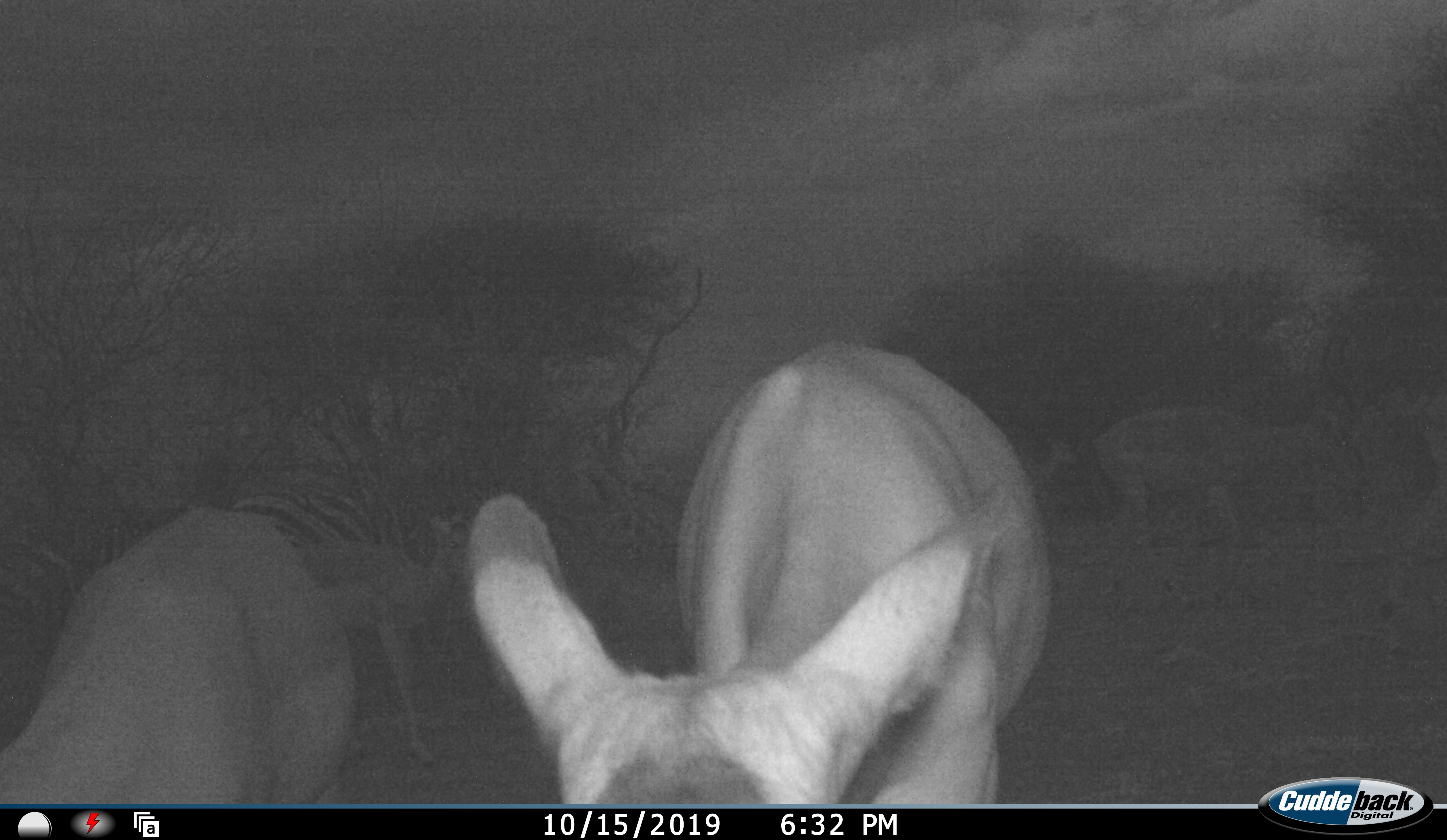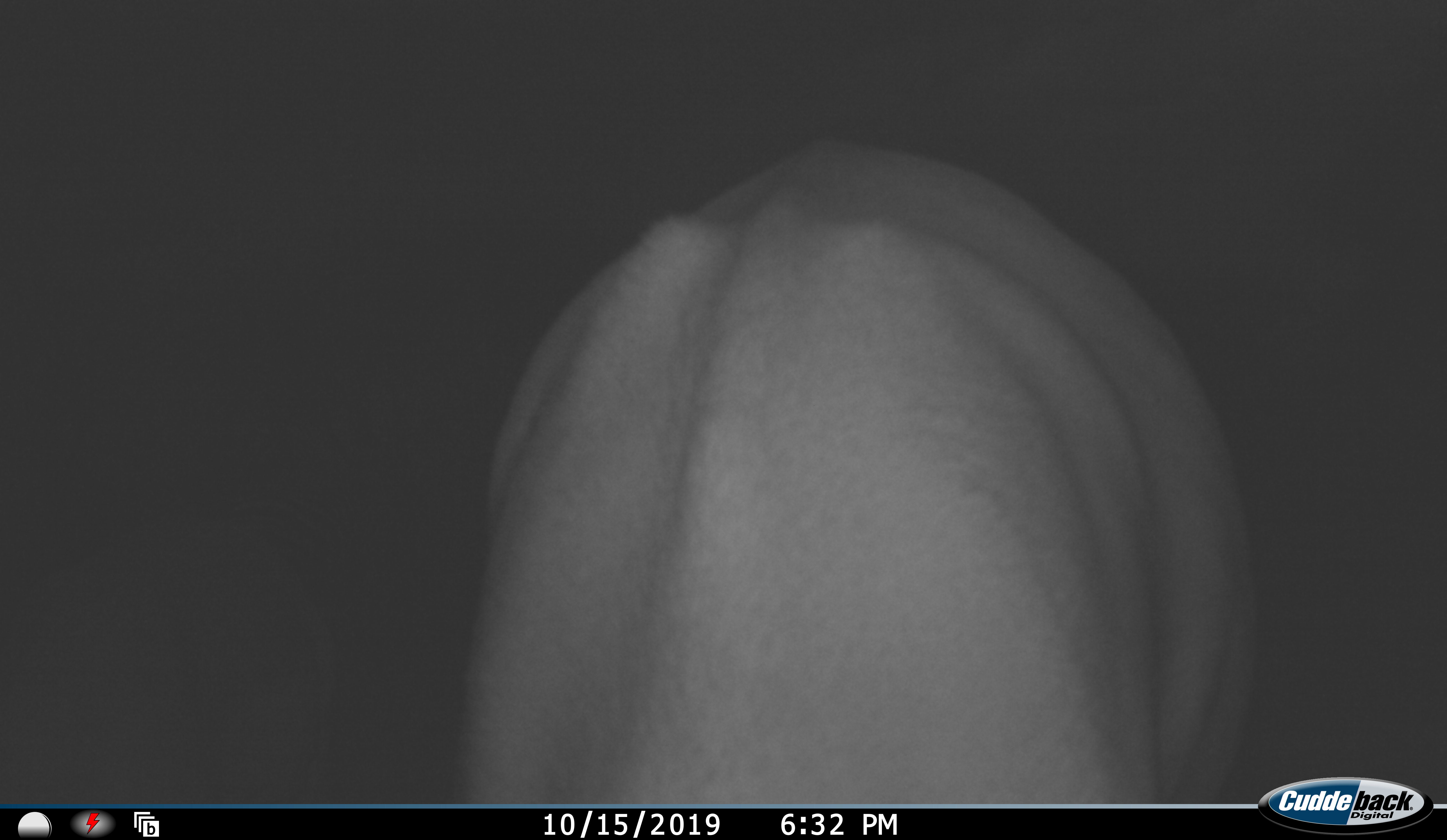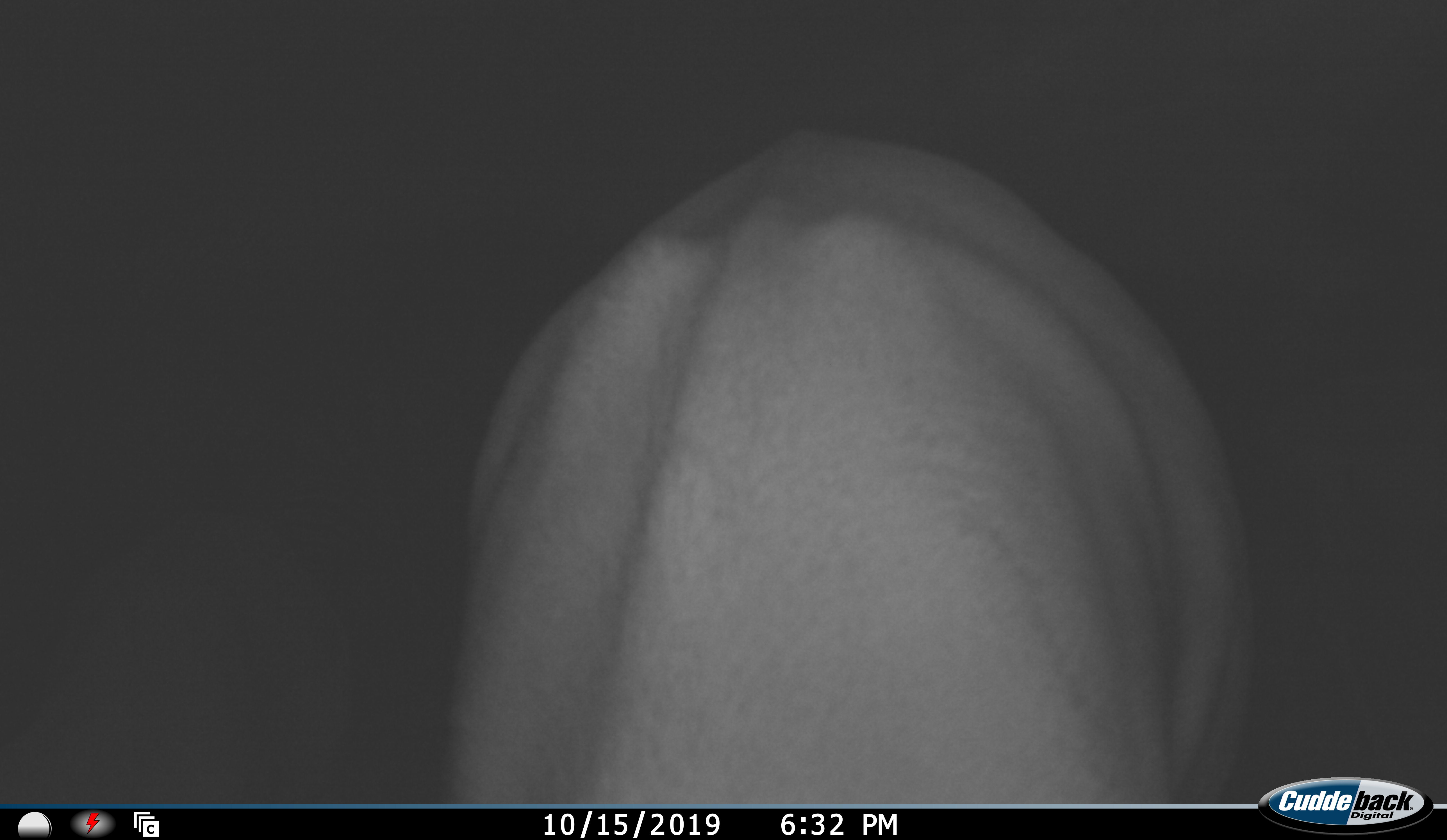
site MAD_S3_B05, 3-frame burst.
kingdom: Animalia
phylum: Chordata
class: Mammalia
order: Artiodactyla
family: Bovidae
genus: Aepyceros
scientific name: Aepyceros melampus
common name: impala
Impala (Aepyceros melampus), count 4. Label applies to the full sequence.